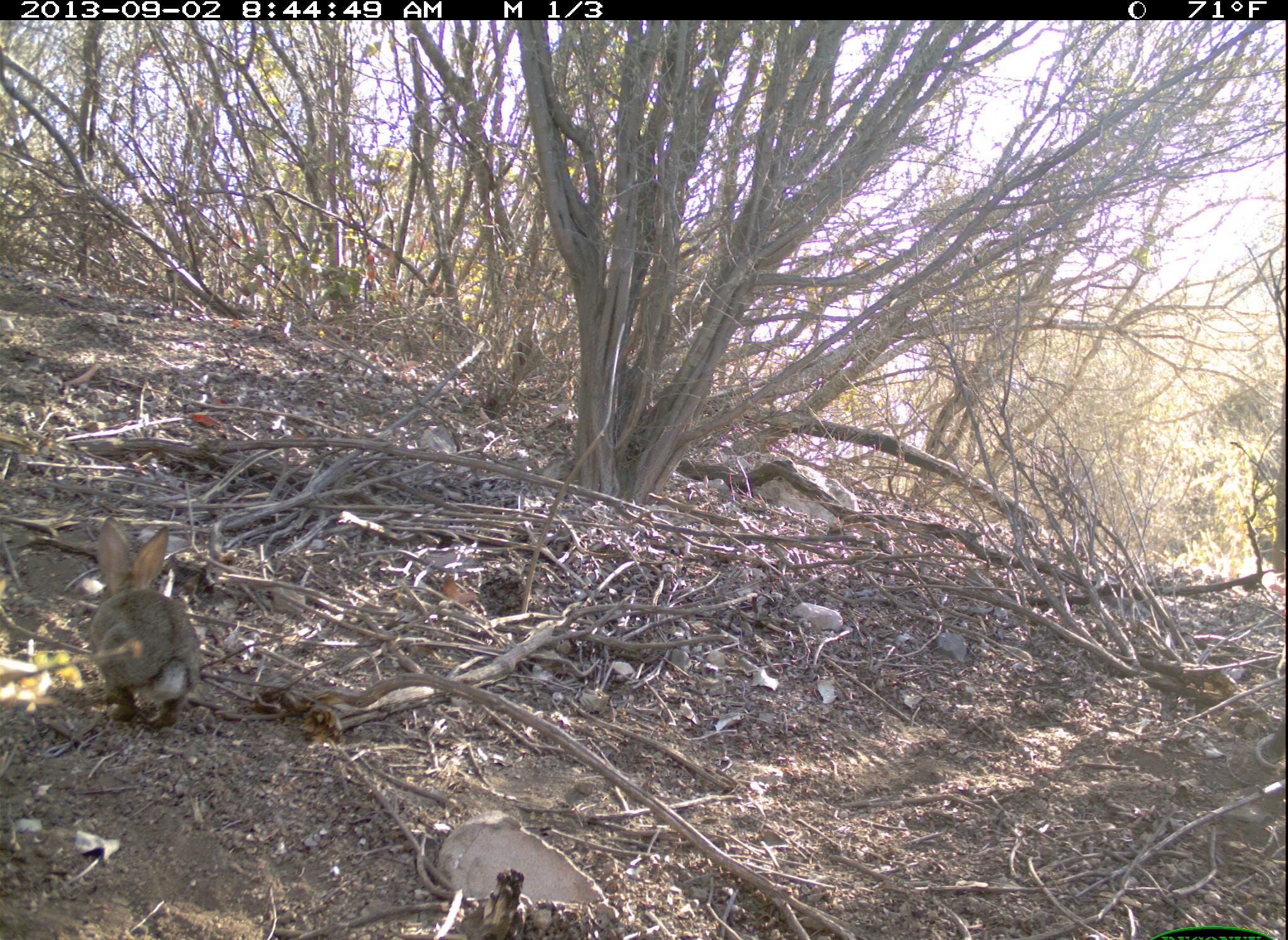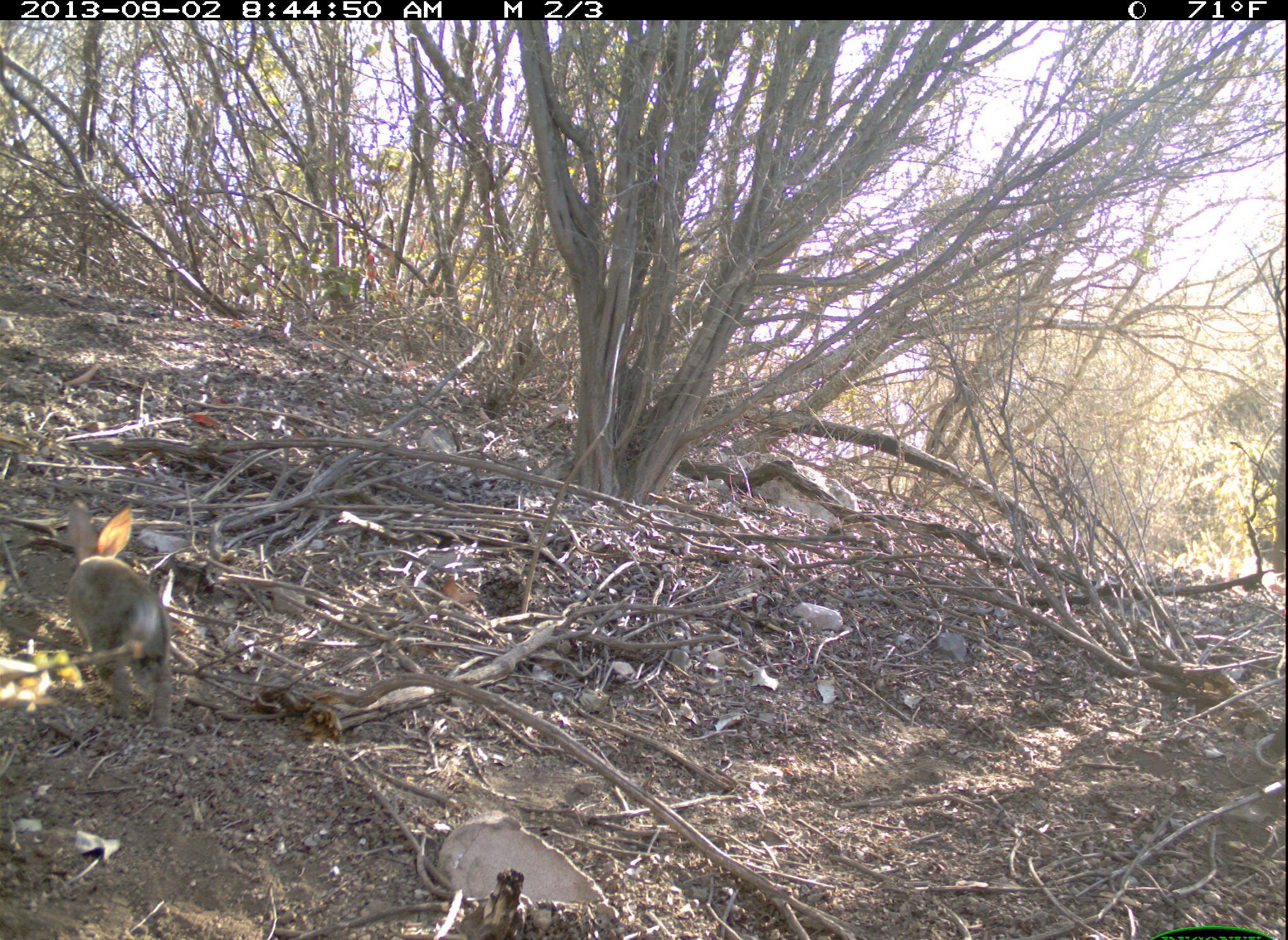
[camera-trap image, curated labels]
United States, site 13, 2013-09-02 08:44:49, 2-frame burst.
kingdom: Animalia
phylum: Chordata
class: Mammalia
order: Lagomorpha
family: Leporidae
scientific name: Leporidae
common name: rabbits and hares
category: rabbit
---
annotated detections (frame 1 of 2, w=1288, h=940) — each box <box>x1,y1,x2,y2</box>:
rabbit: <box>88,515,202,730</box>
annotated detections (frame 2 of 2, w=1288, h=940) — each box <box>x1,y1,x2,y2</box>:
rabbit: <box>65,499,175,728</box>